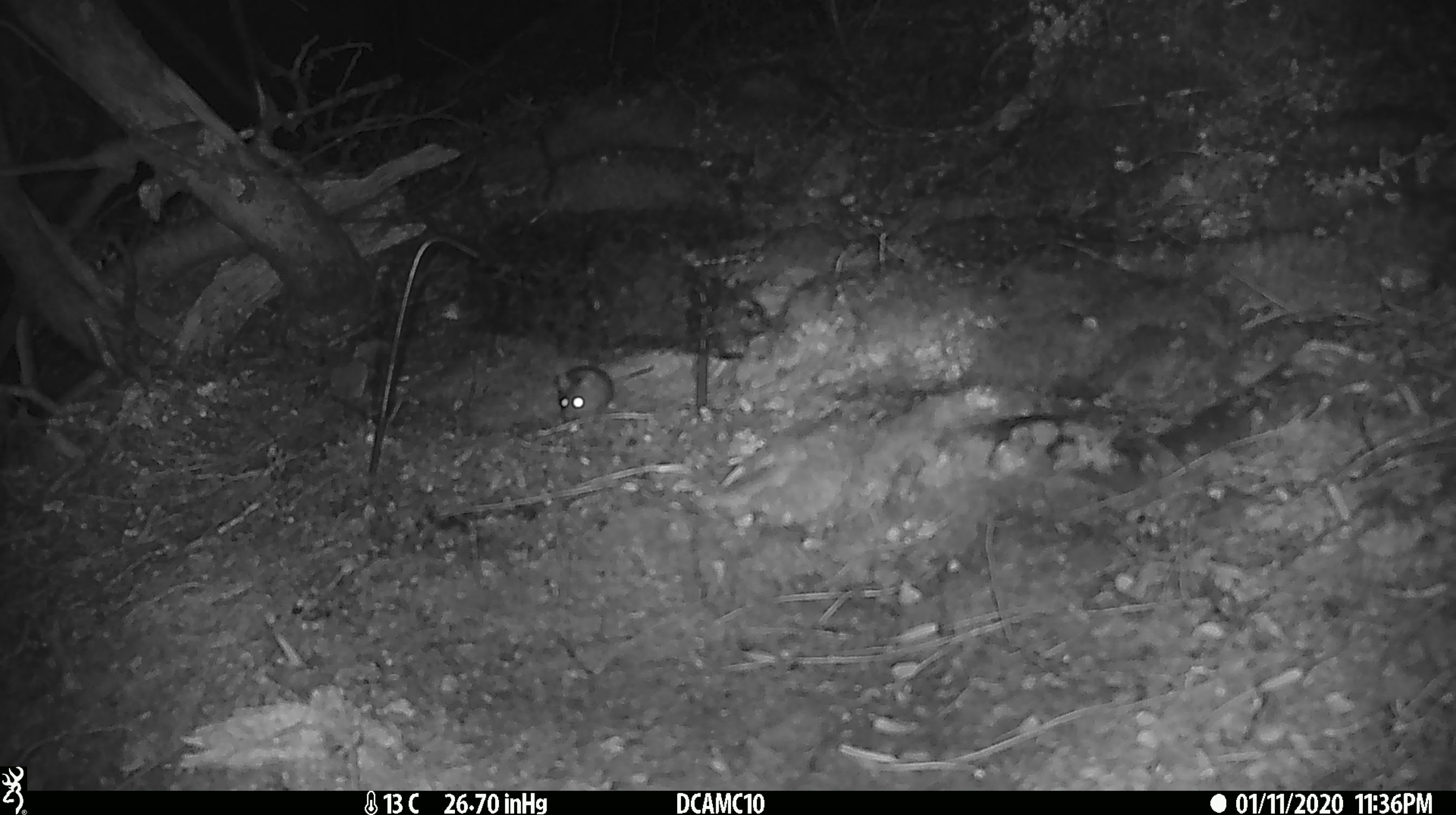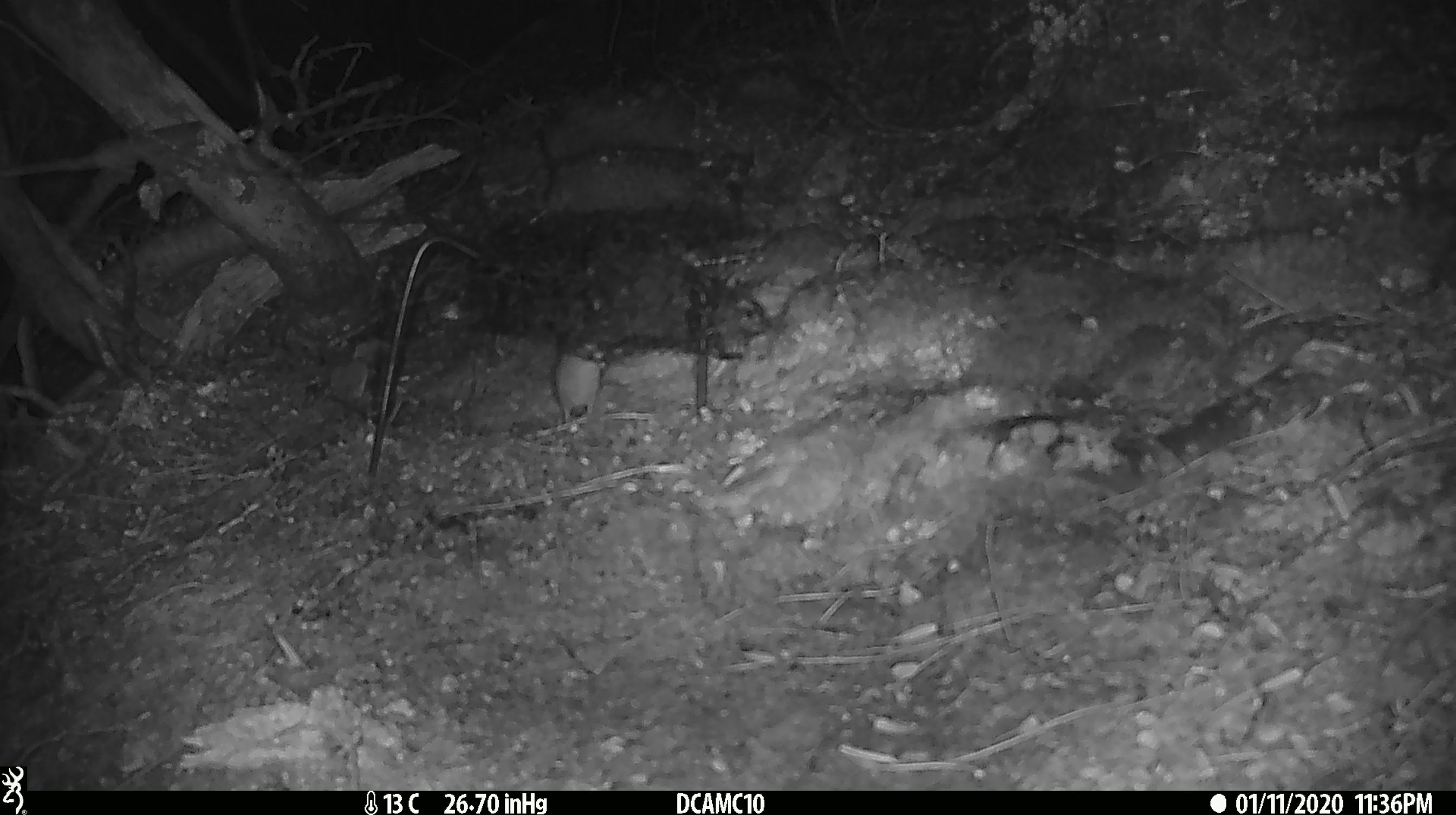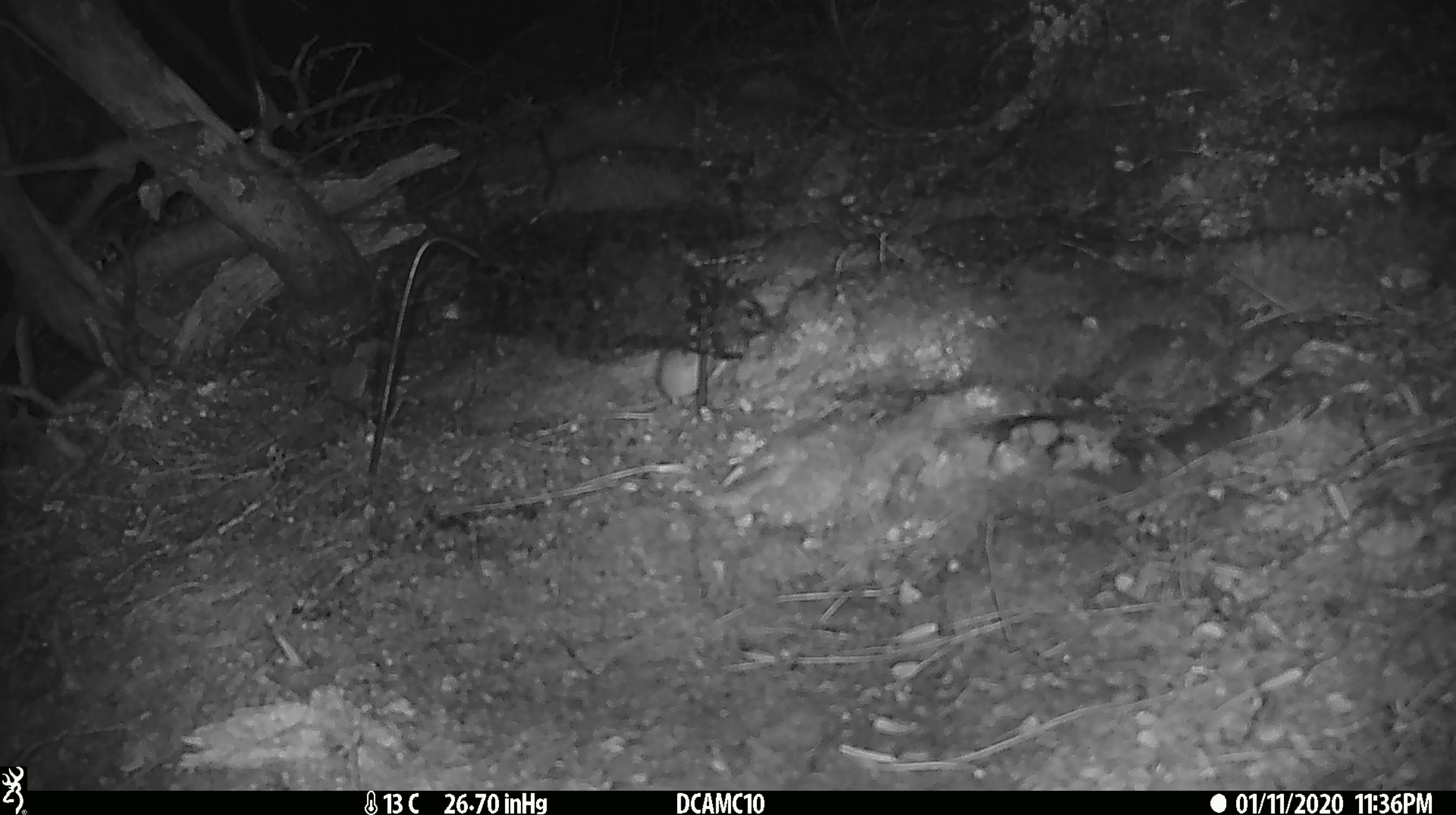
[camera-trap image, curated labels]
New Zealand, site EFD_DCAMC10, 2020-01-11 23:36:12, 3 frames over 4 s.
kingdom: Animalia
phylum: Chordata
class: Mammalia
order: Rodentia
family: Muridae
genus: Mus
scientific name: Mus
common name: mouse